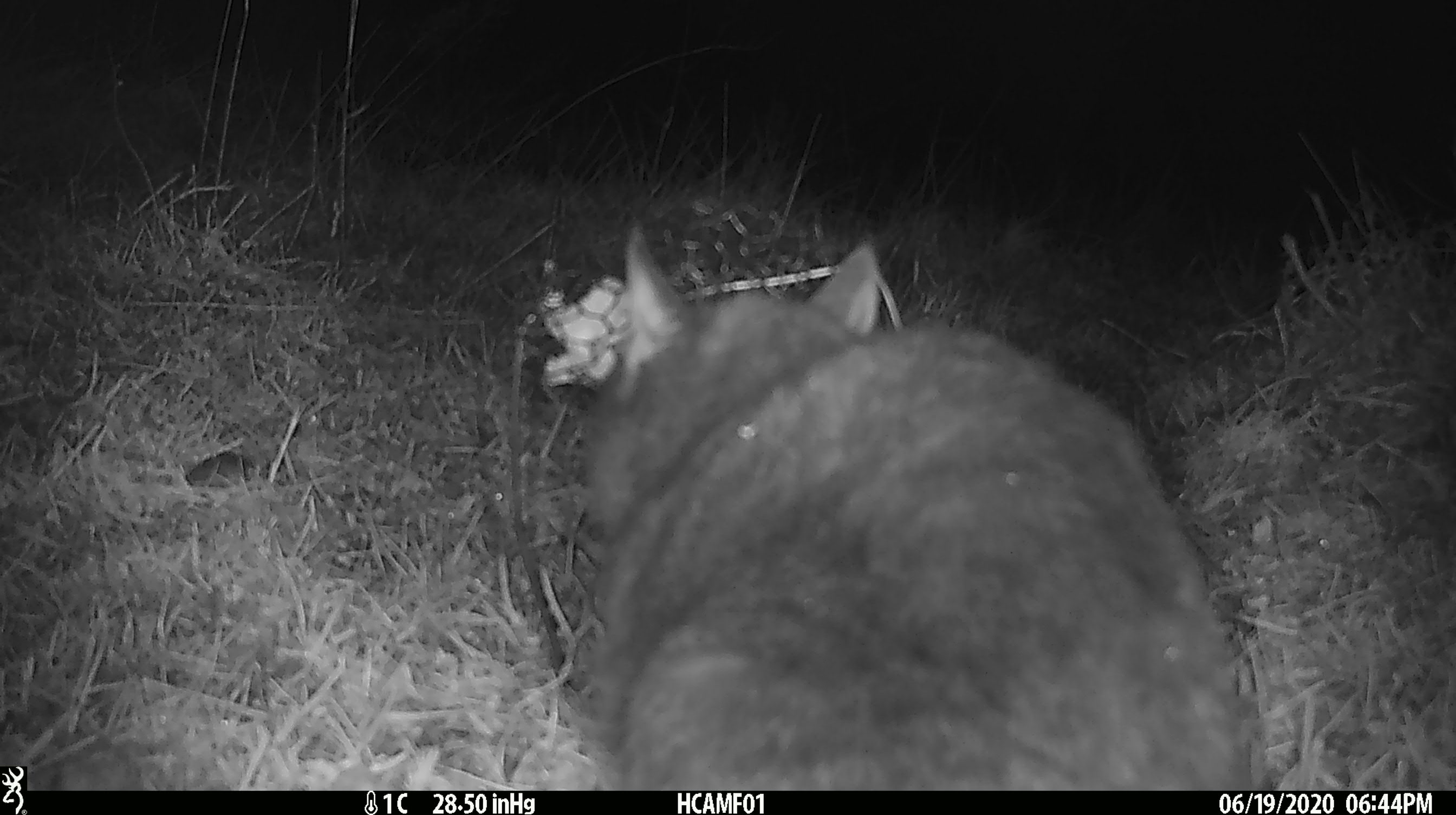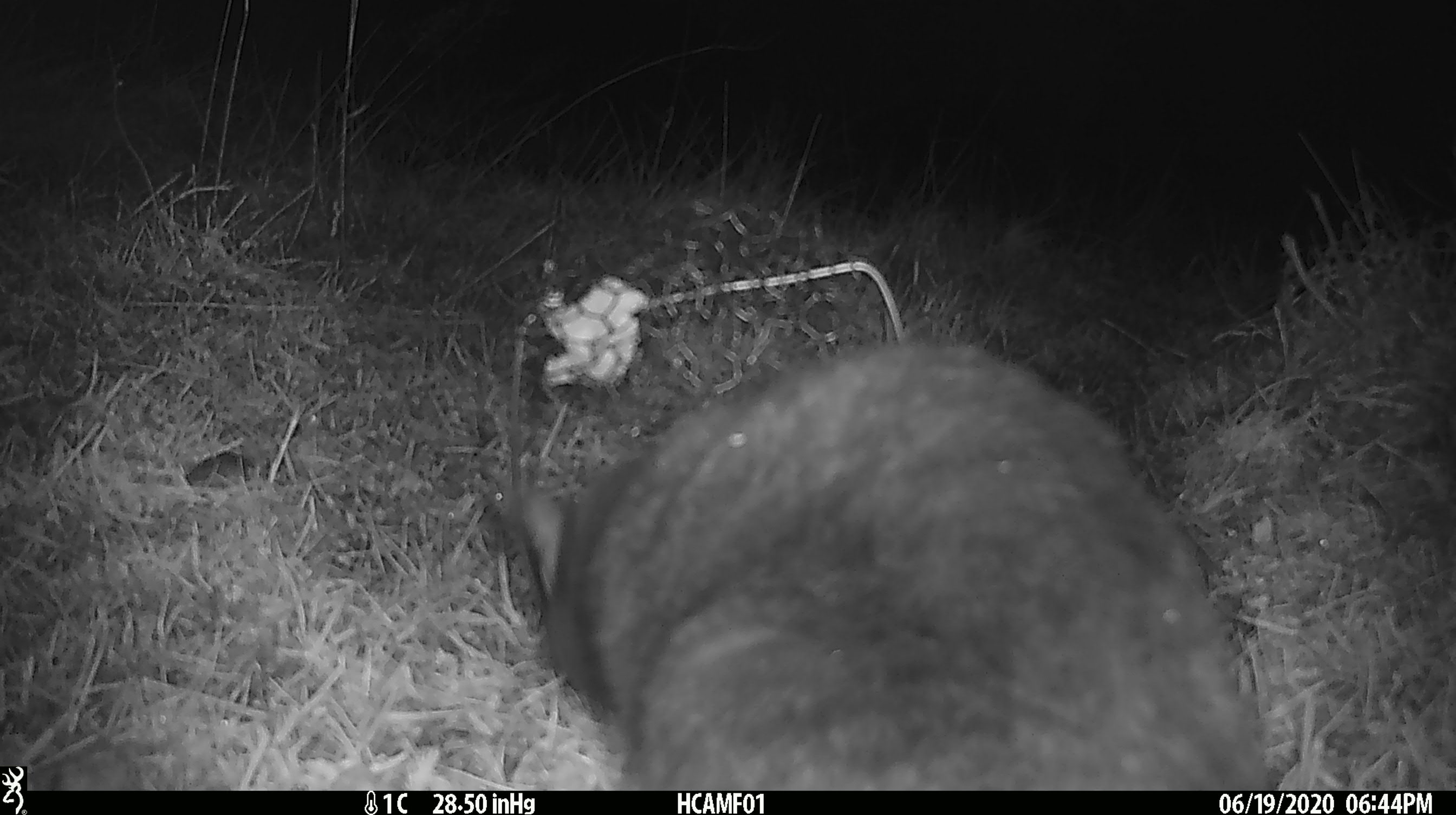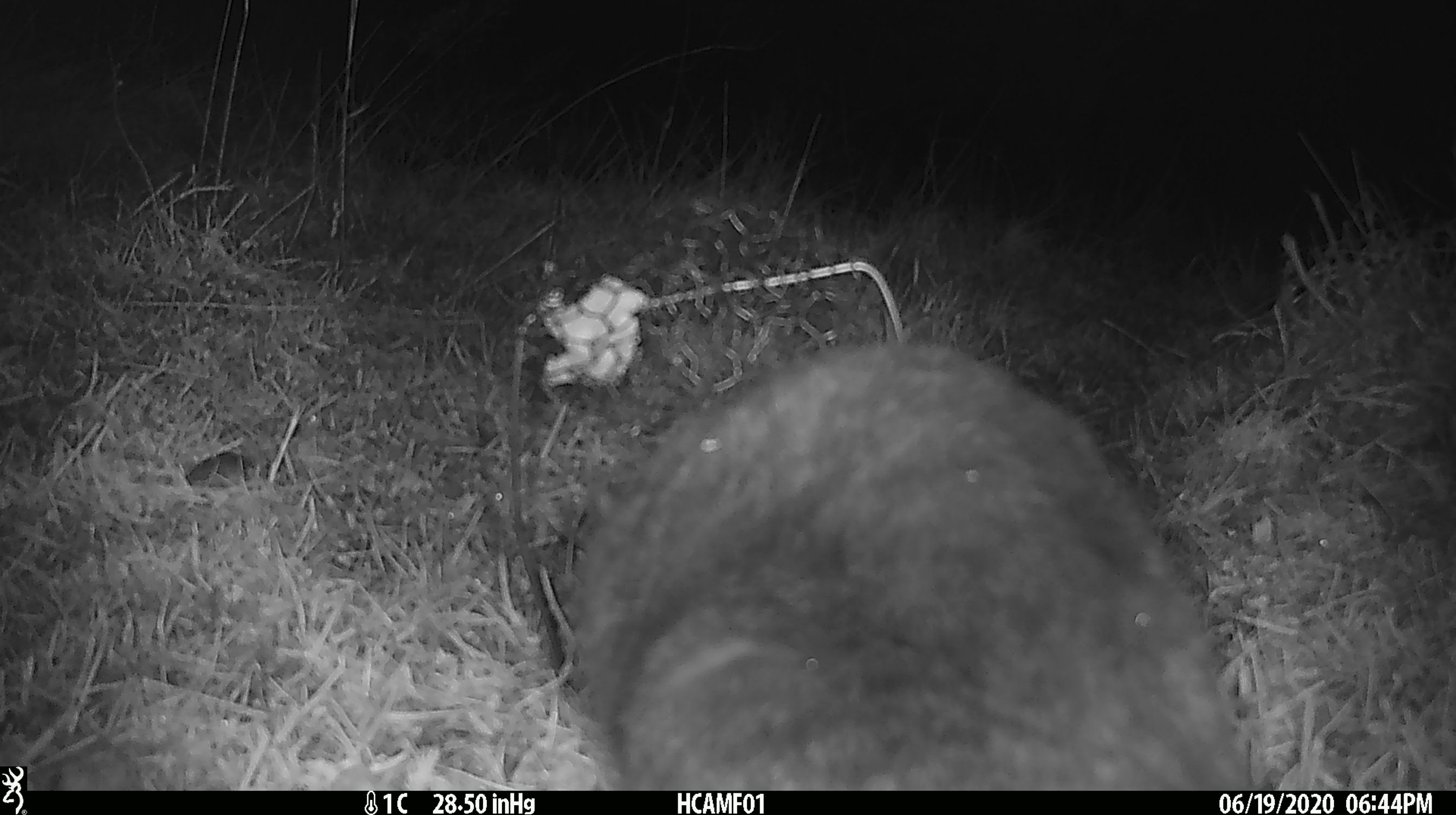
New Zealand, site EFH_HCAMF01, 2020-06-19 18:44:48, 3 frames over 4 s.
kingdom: Animalia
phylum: Chordata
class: Mammalia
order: Carnivora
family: Felidae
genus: Felis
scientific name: Felis catus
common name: domestic cat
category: cat